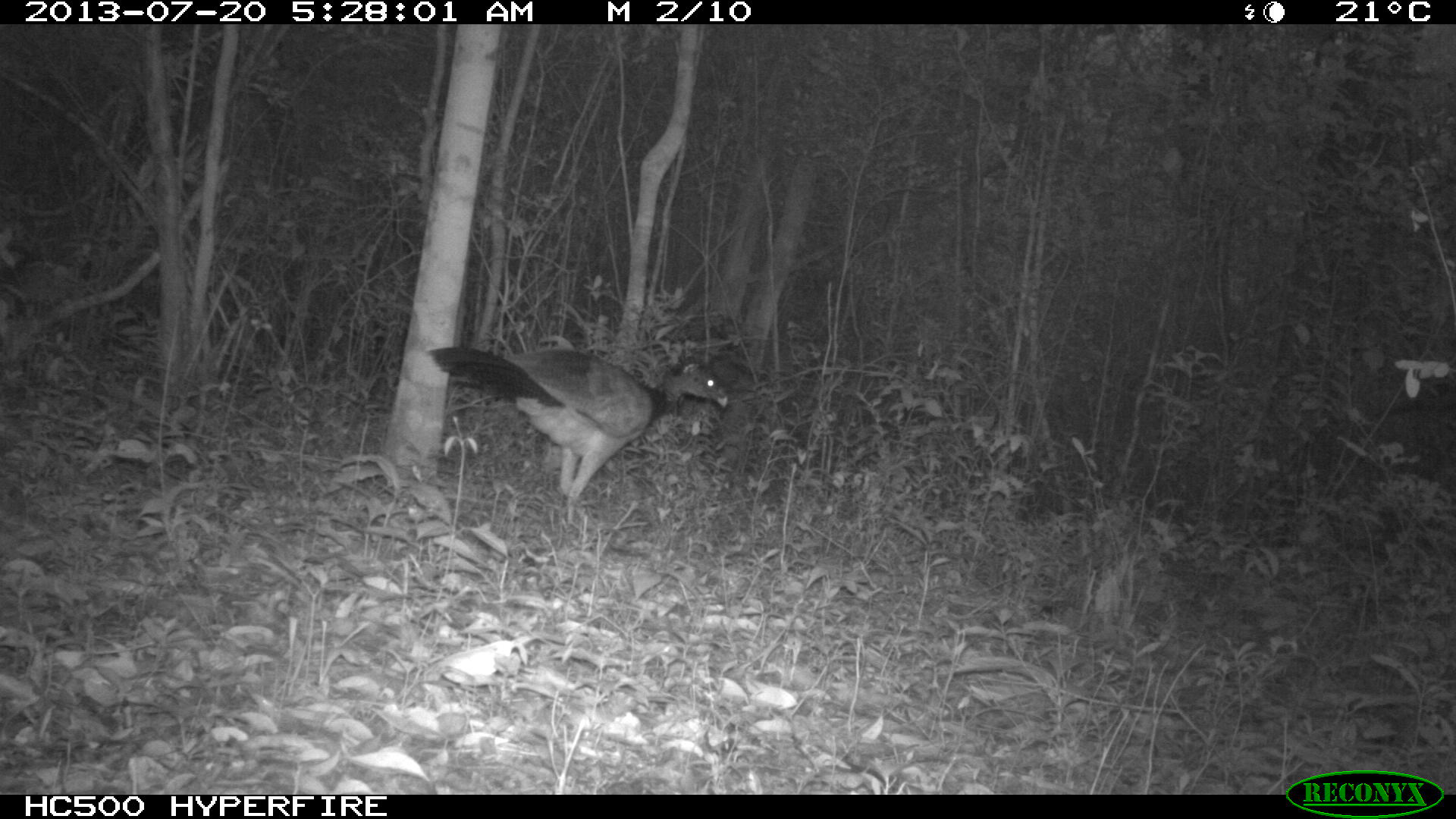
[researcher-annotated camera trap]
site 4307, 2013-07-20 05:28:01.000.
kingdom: Animalia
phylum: Chordata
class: Aves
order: Galliformes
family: Cracidae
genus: Crax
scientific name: Crax rubra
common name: great curassow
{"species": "Crax rubra (great curassow)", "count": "1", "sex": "female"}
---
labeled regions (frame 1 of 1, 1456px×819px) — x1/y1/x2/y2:
crax rubra: 422/344/729/531